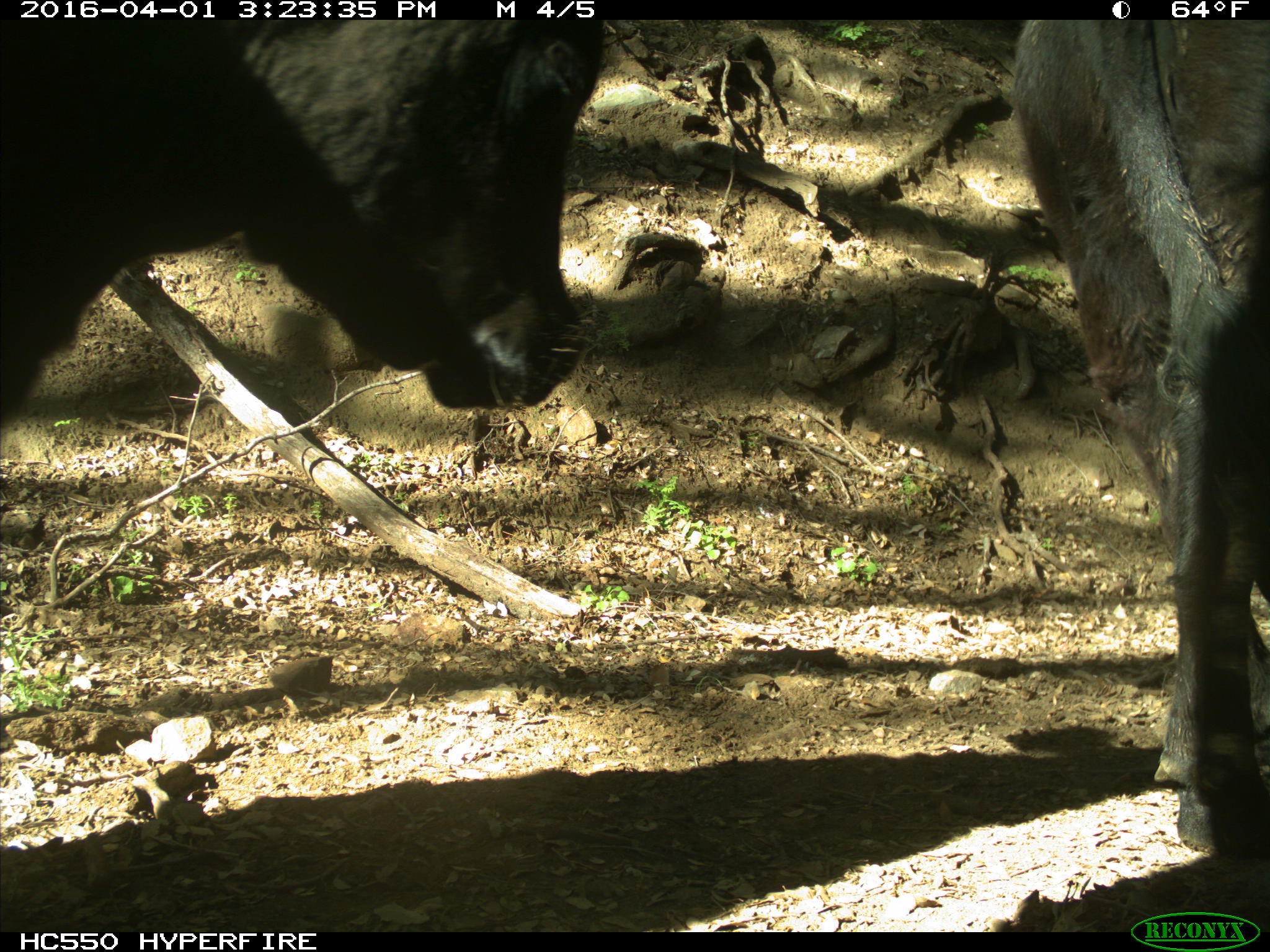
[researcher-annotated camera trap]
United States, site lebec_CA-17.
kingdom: Animalia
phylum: Chordata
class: Mammalia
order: Artiodactyla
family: Bovidae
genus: Bos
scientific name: Bos taurus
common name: domestic cow